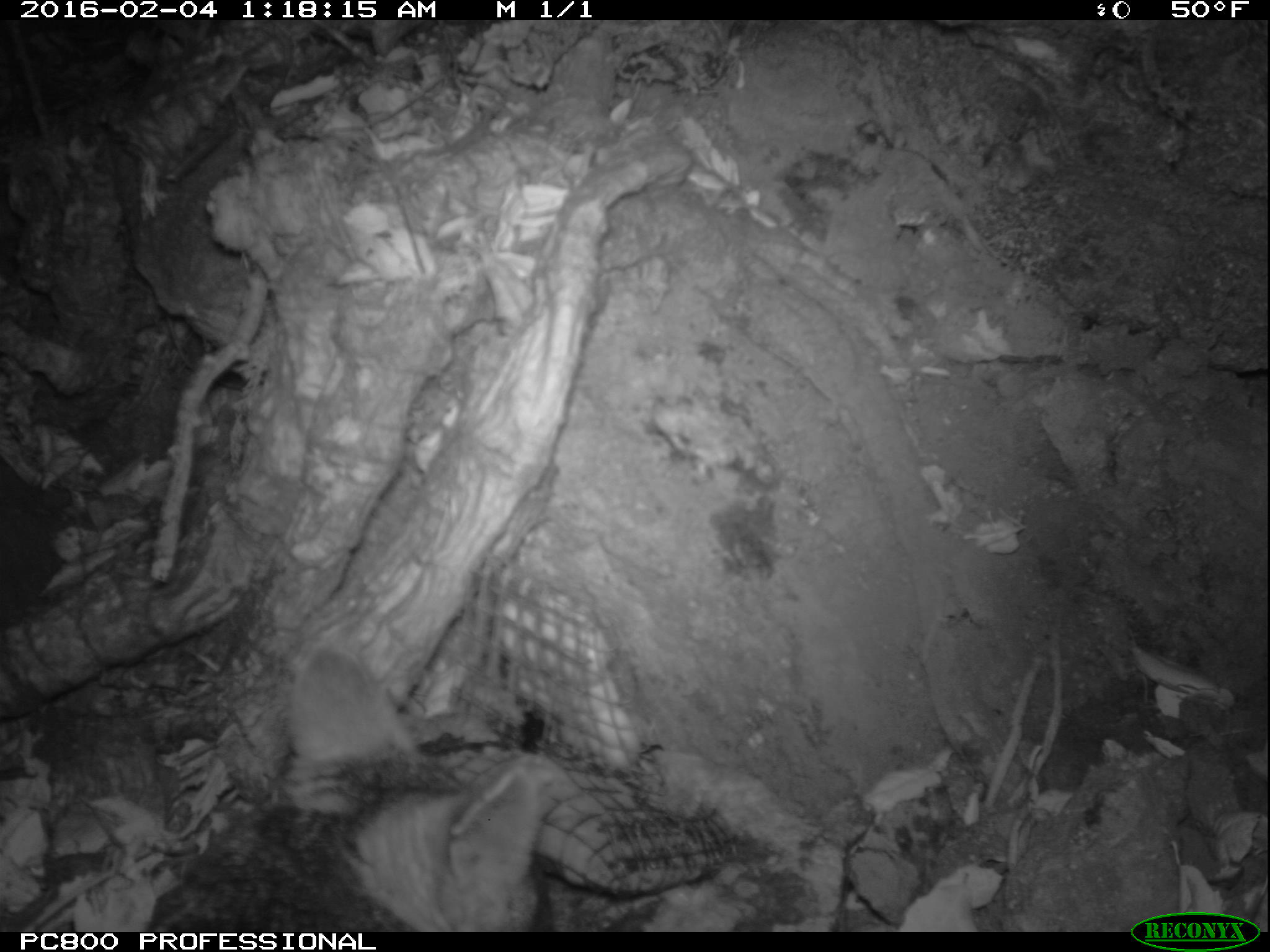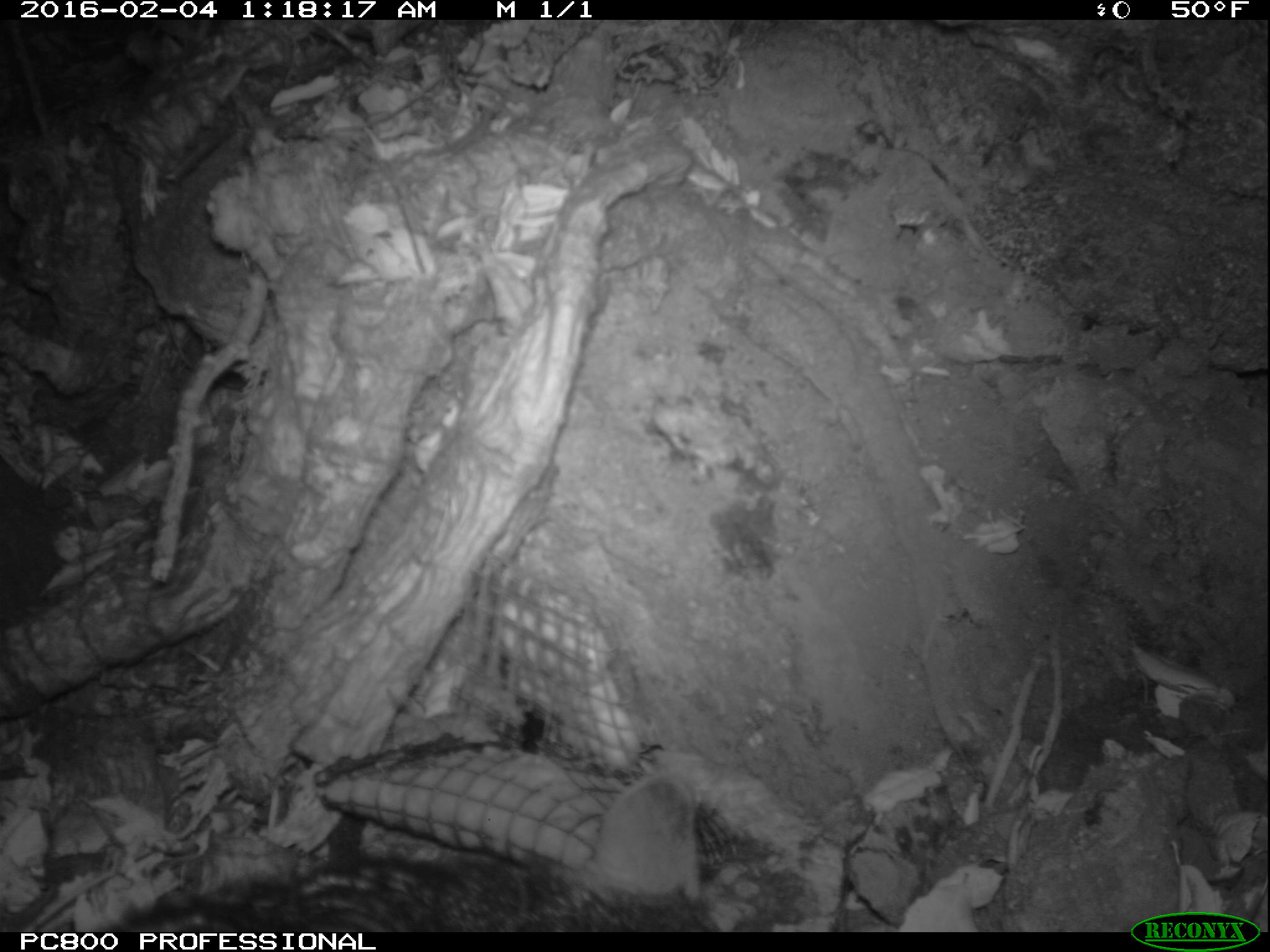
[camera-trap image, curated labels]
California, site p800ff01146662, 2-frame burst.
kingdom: Animalia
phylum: Chordata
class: Mammalia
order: Carnivora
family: Canidae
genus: Urocyon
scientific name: Urocyon littoralis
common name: island fox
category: fox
Fox (island fox) (Urocyon littoralis).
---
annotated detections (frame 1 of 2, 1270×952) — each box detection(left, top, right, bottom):
fox: detection(138, 640, 581, 930)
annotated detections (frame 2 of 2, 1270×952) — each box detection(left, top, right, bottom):
fox: detection(95, 771, 714, 930)